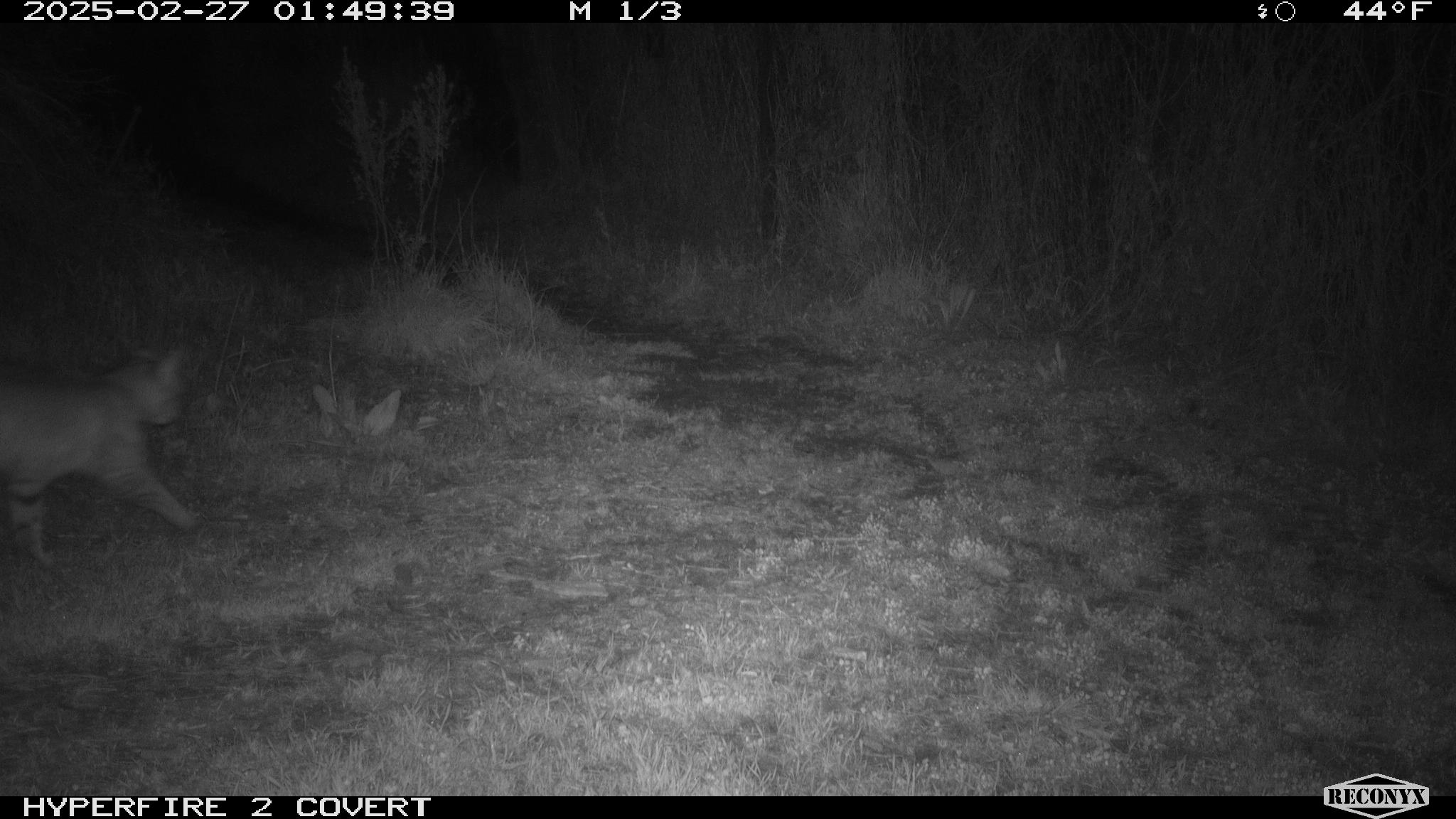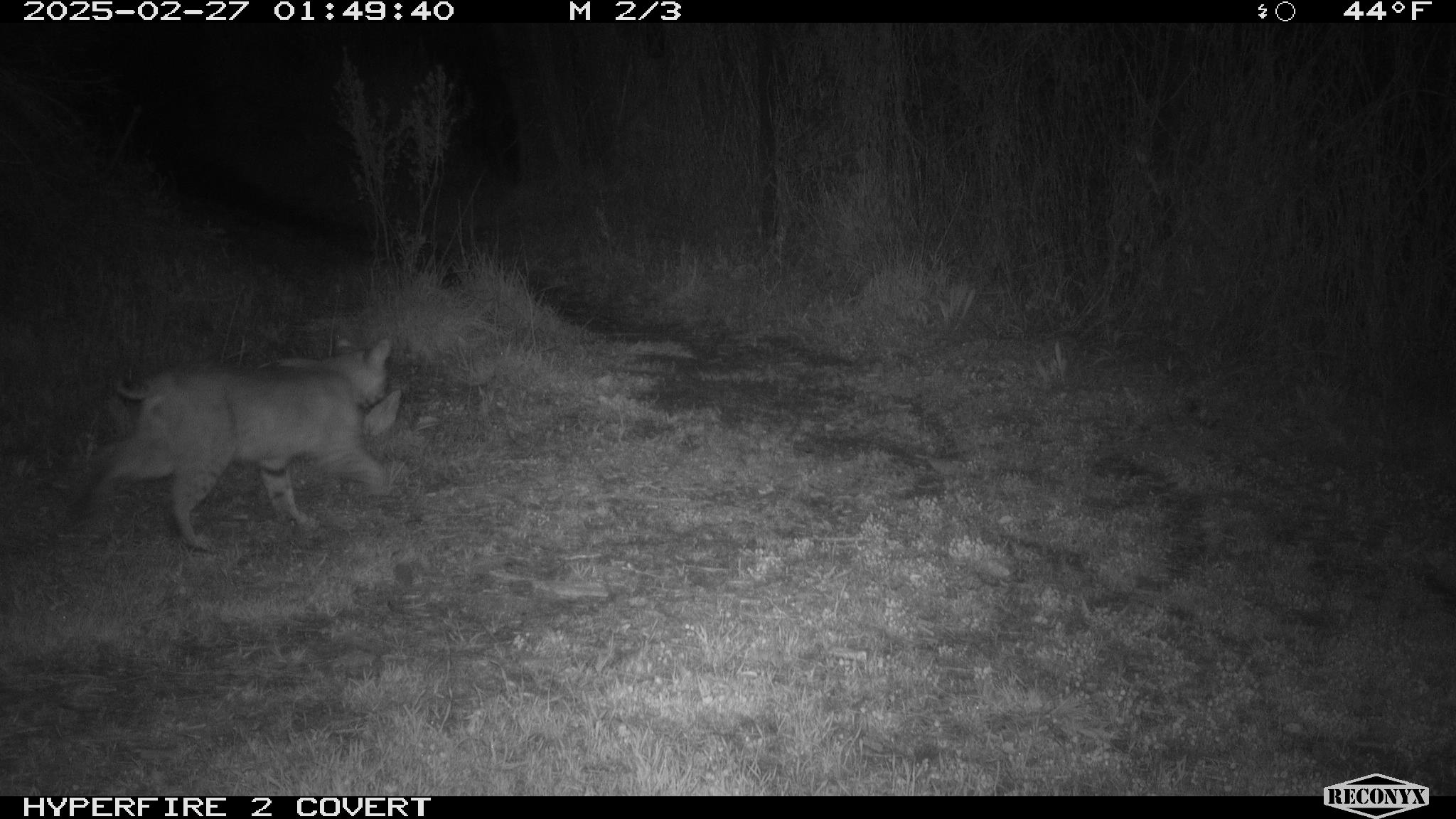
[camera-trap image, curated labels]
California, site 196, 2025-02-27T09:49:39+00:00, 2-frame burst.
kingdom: Animalia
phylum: Chordata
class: Mammalia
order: Carnivora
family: Felidae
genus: Lynx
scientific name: Lynx rufus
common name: bobcat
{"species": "bobcat (Lynx rufus)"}